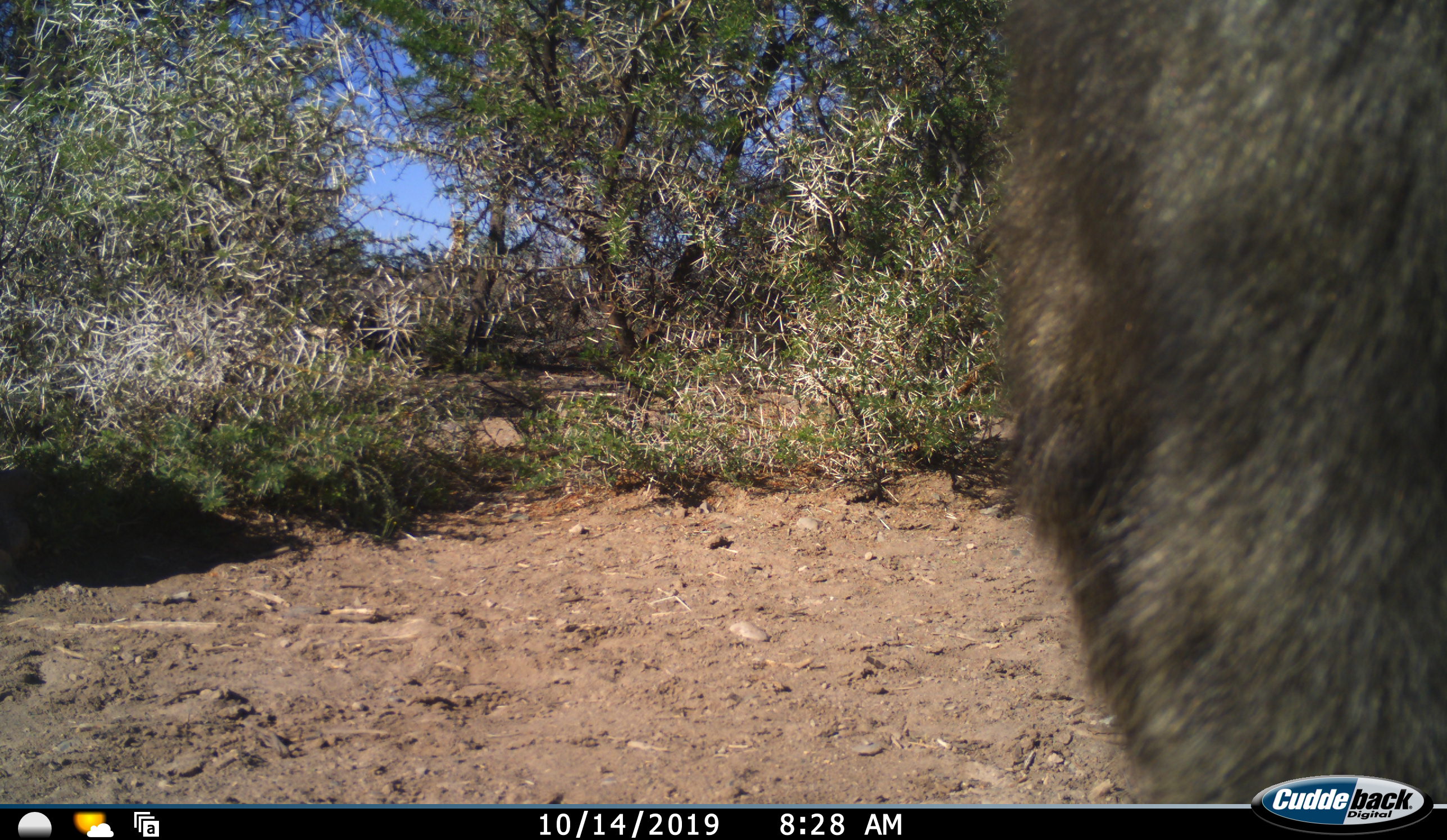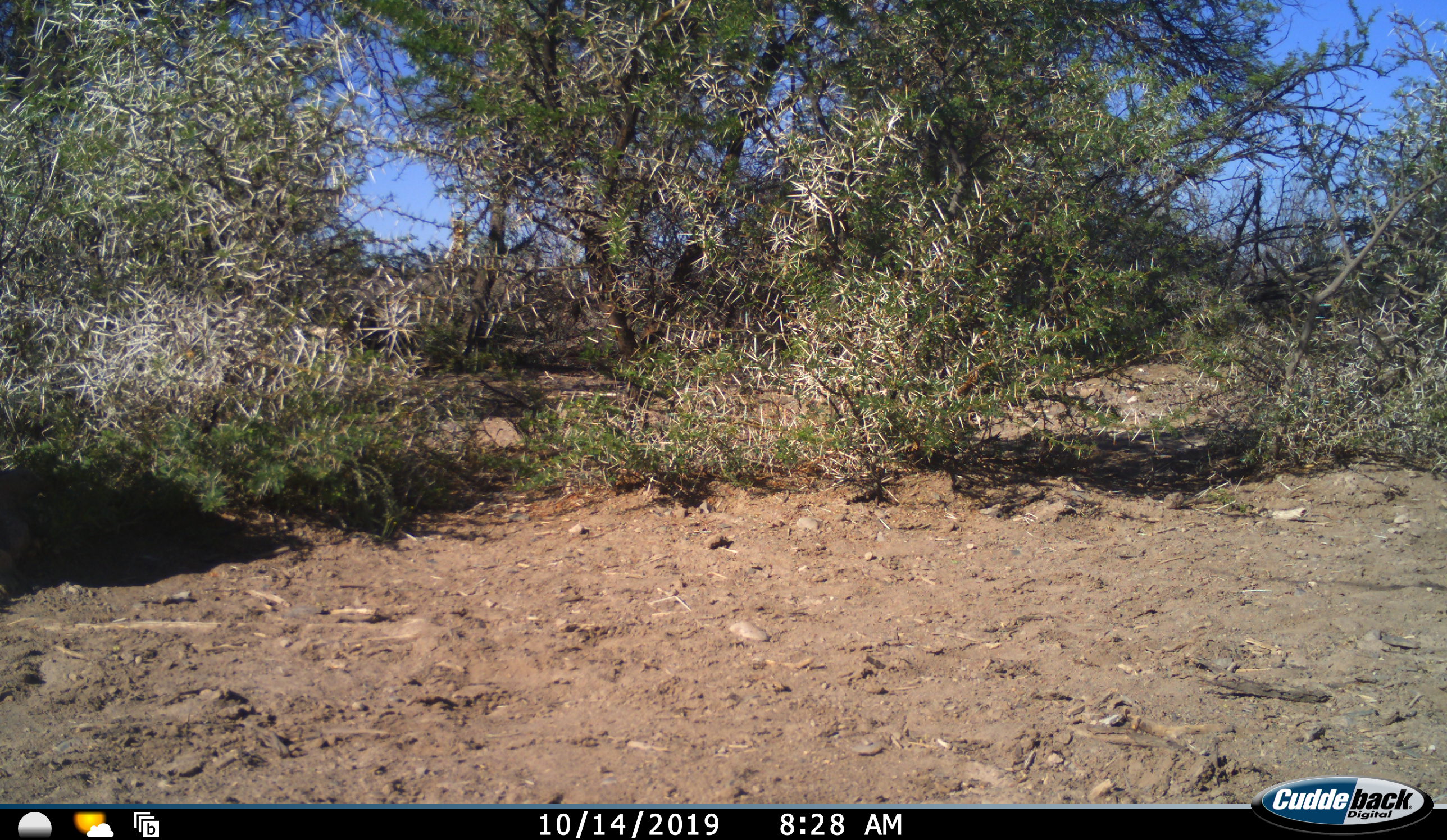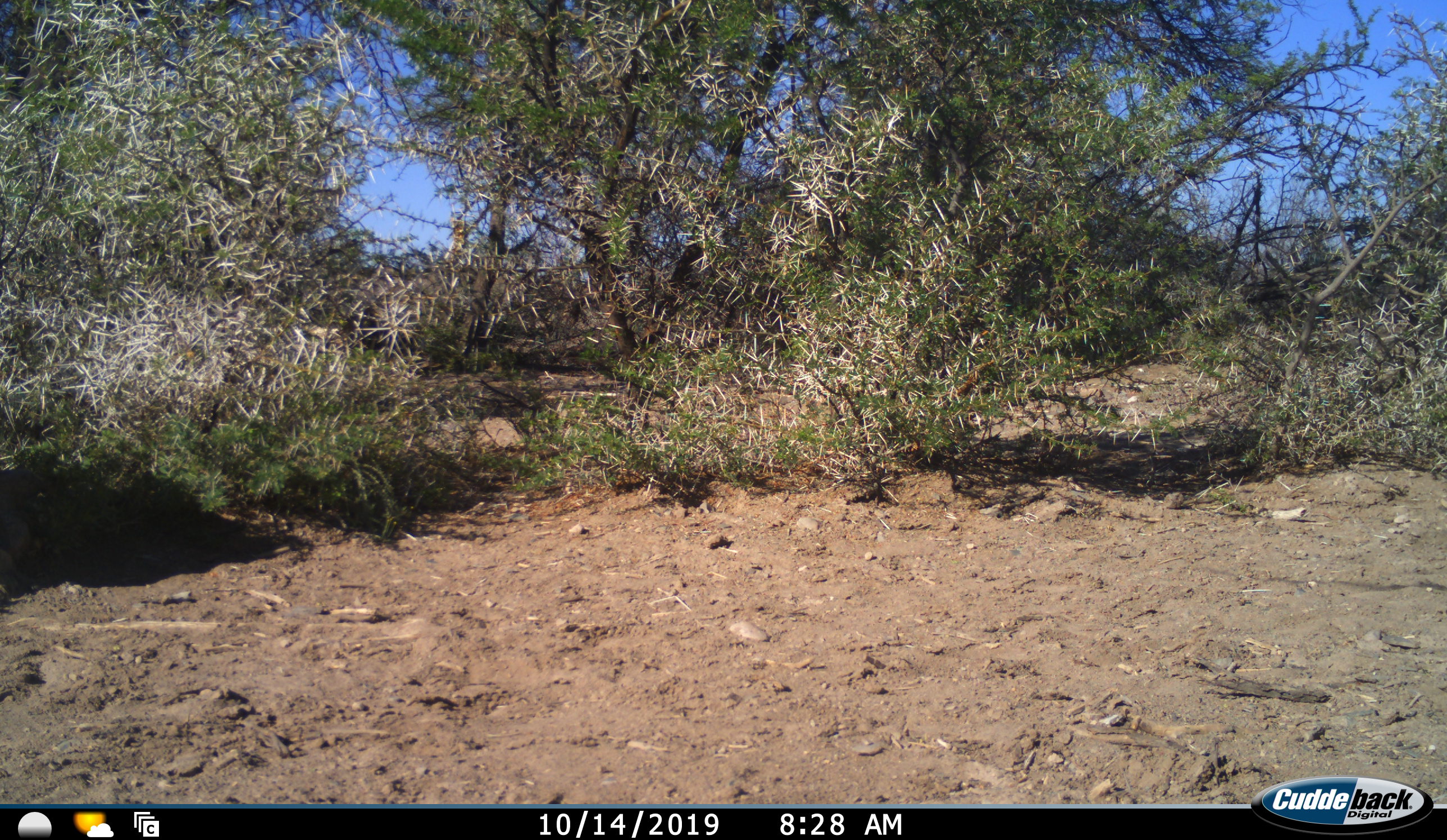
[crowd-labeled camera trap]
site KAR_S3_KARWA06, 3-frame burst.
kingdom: Animalia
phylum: Chordata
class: Mammalia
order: Primates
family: Cercopithecidae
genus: Papio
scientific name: Papio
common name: baboon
Baboon (Papio), count 1. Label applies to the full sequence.